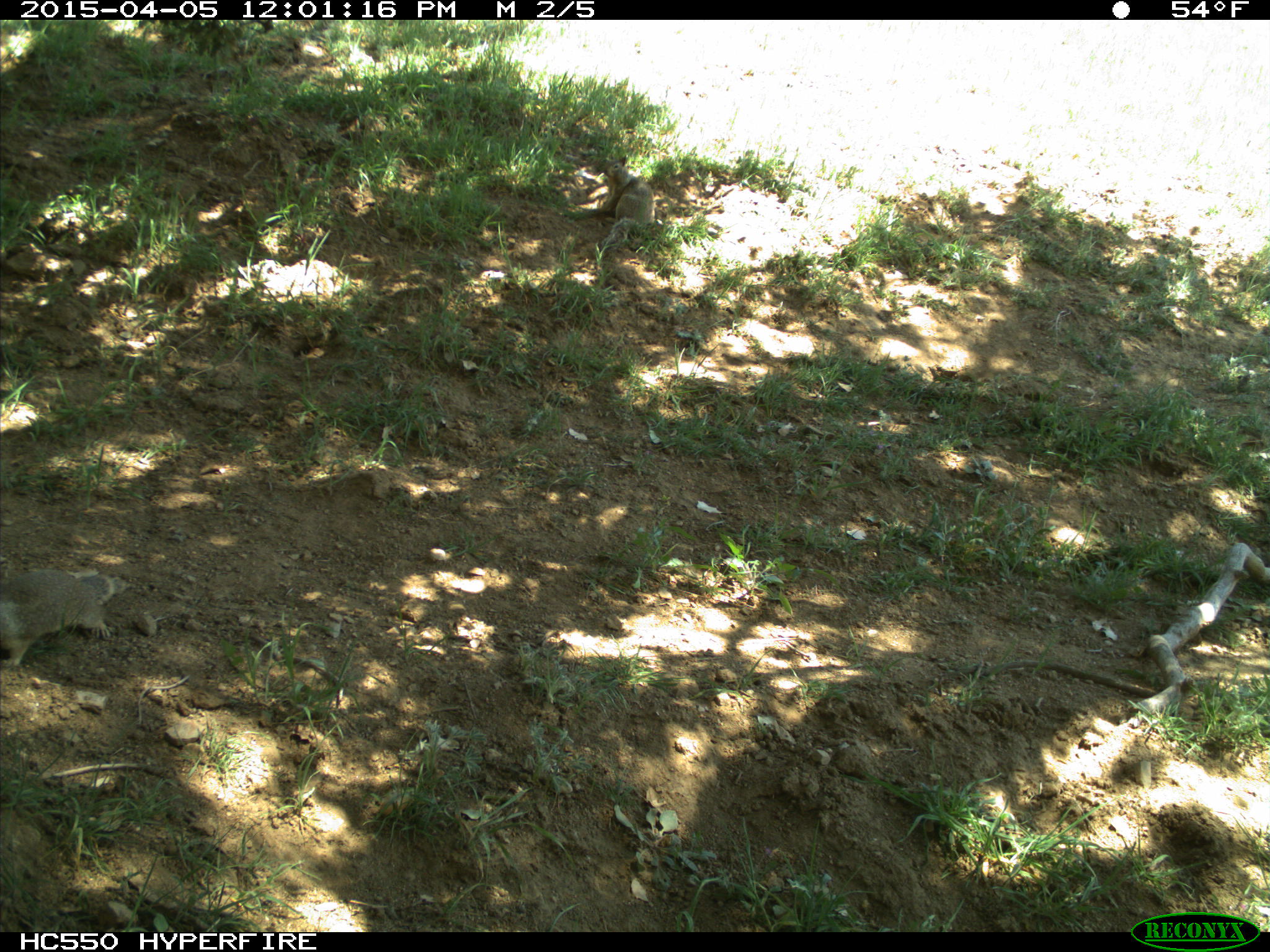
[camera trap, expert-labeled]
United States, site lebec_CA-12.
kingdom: Animalia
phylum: Chordata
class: Mammalia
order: Rodentia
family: Sciuridae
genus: Otospermophilus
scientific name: Otospermophilus beecheyi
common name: california ground squirrel